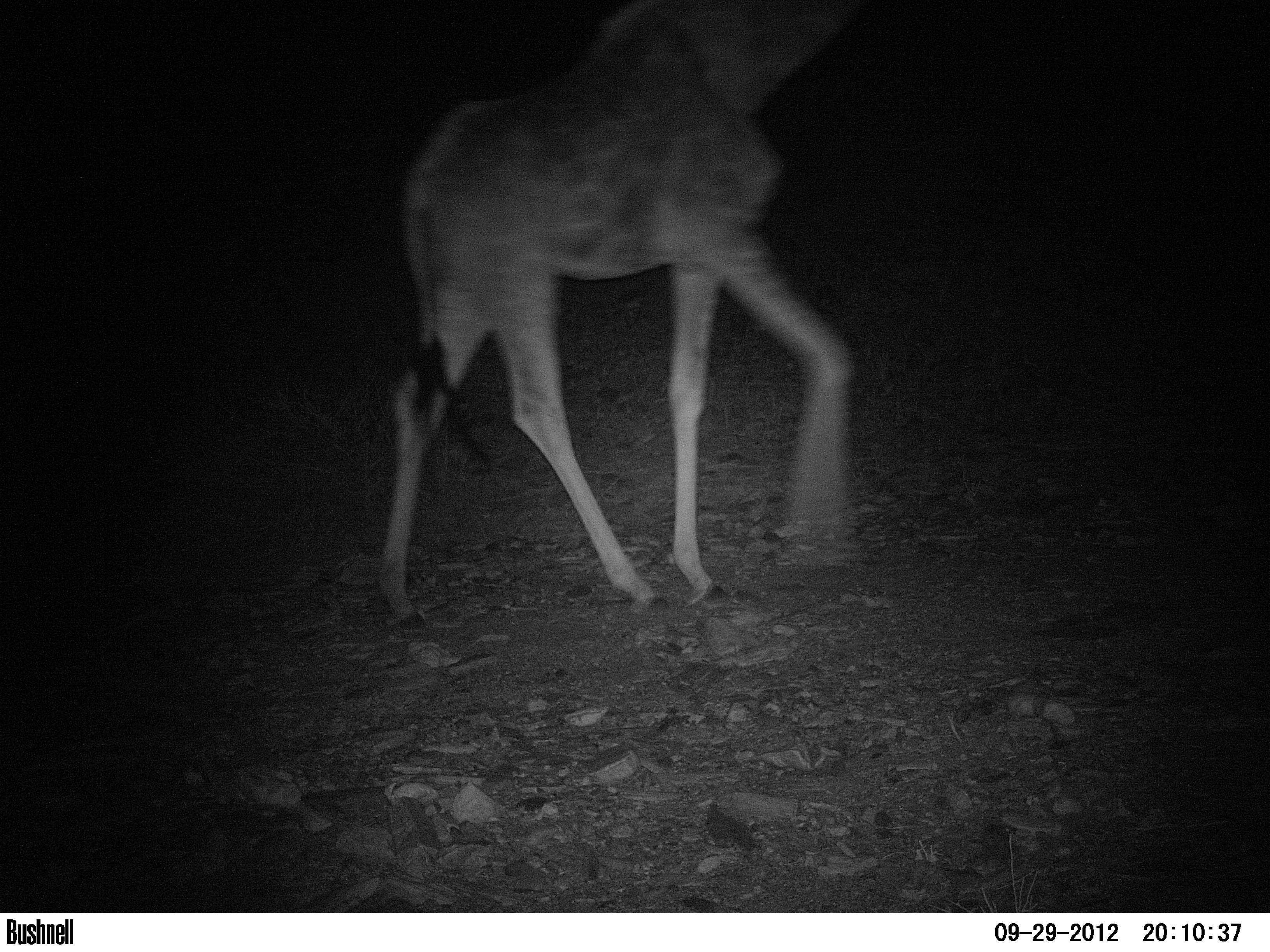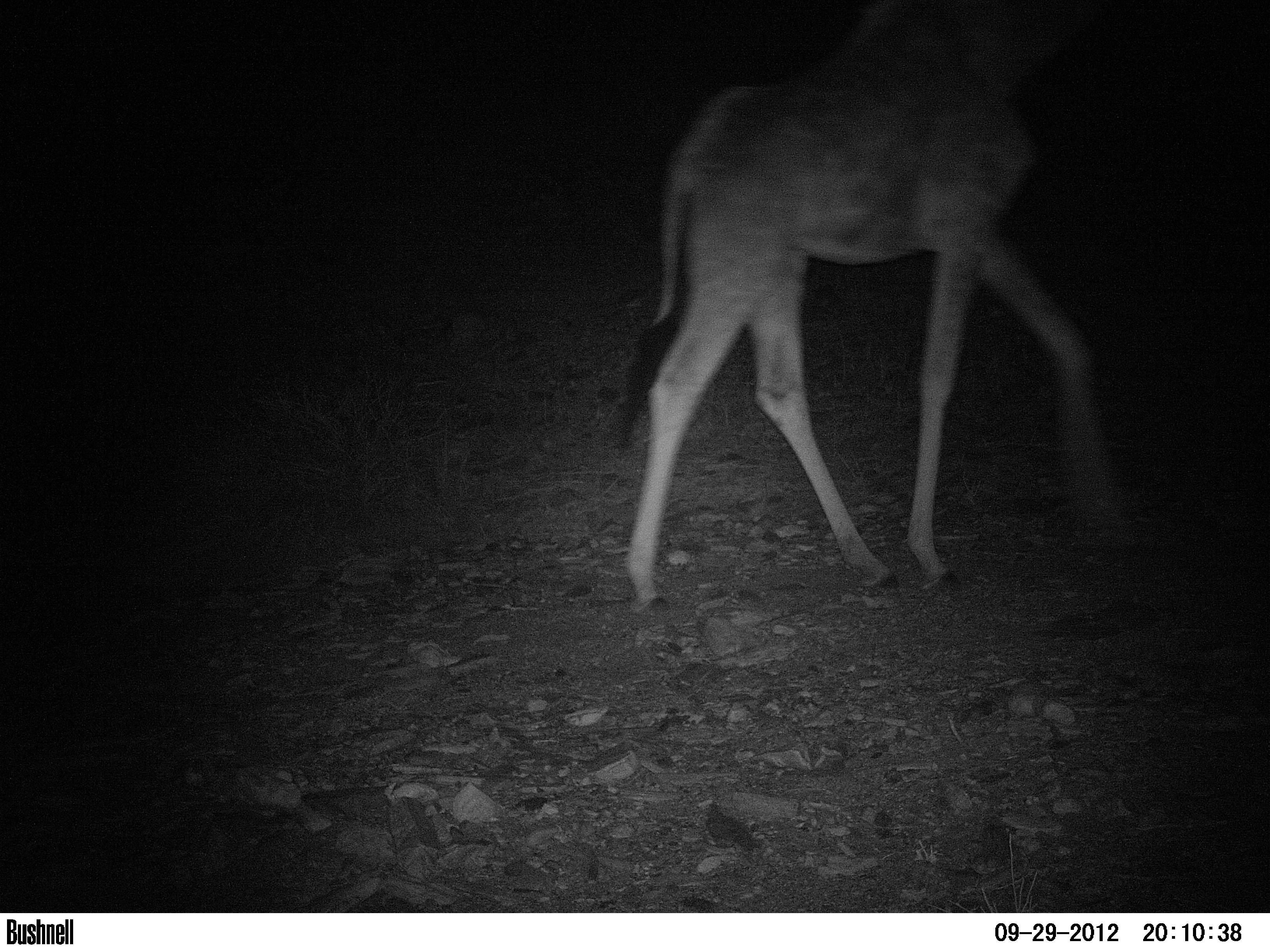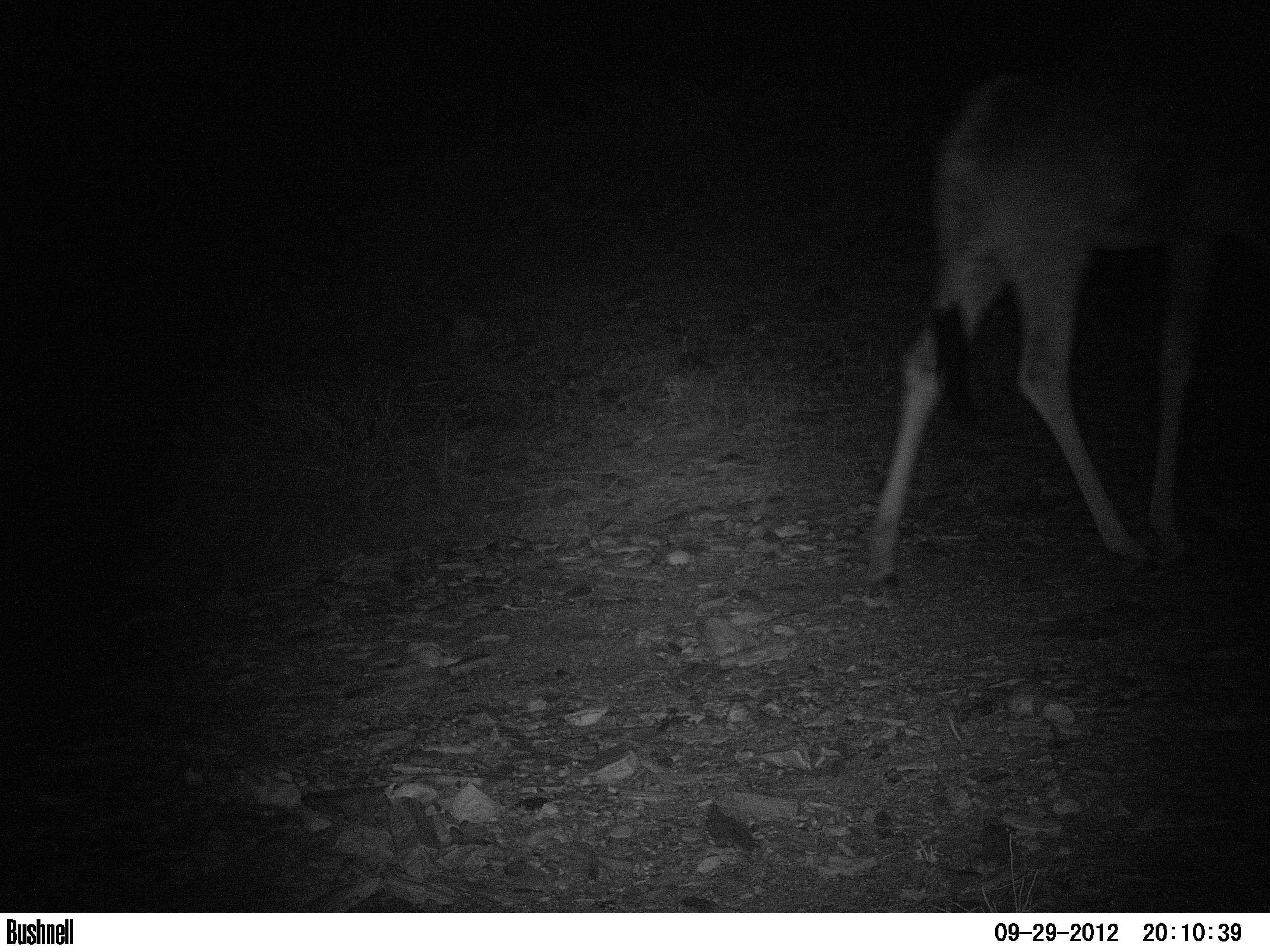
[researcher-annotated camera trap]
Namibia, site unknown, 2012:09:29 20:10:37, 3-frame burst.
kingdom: Animalia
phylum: Chordata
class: Mammalia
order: Artiodactyla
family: Giraffidae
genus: Giraffa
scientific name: Giraffa camelopardalis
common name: giraffe